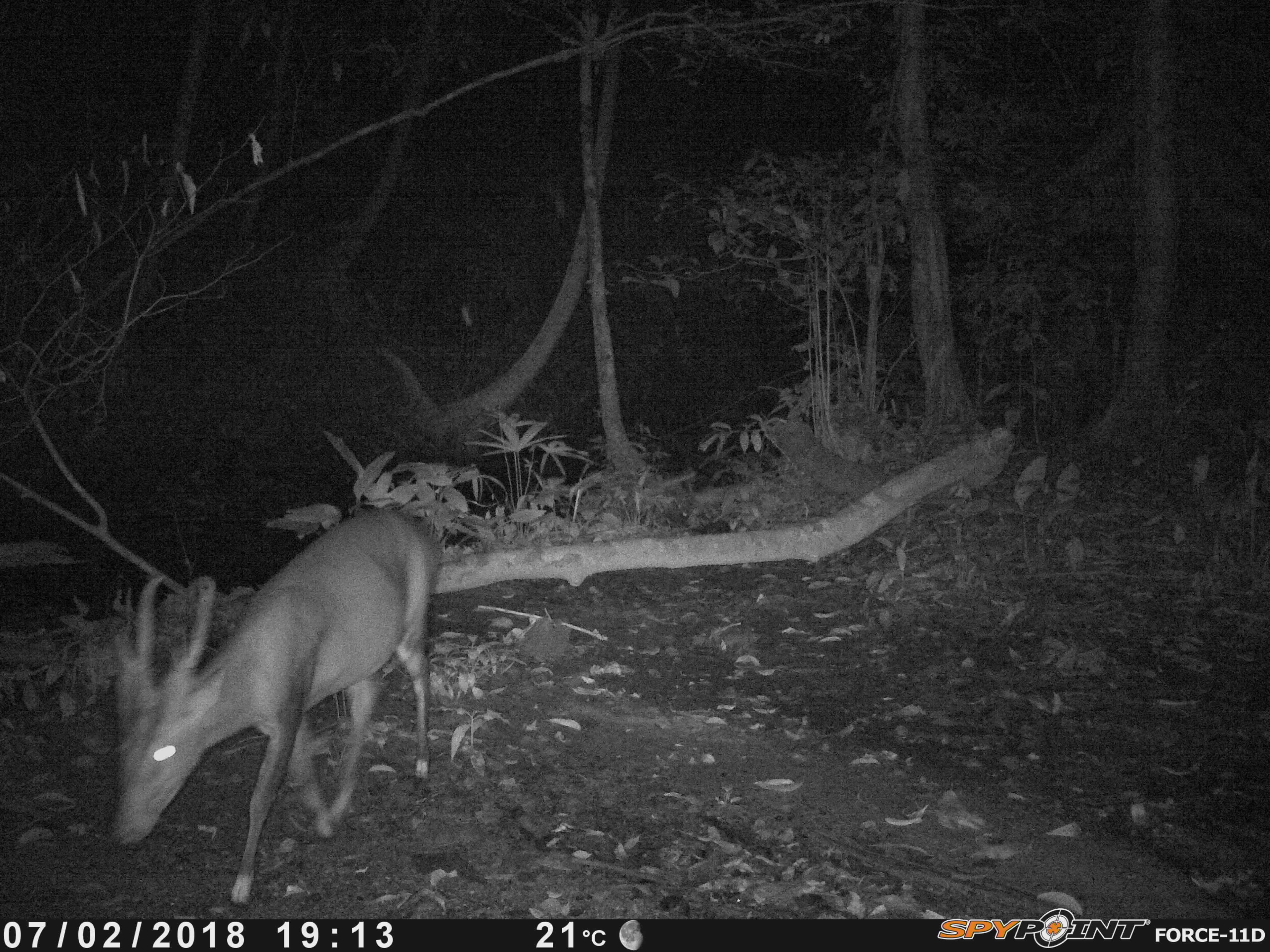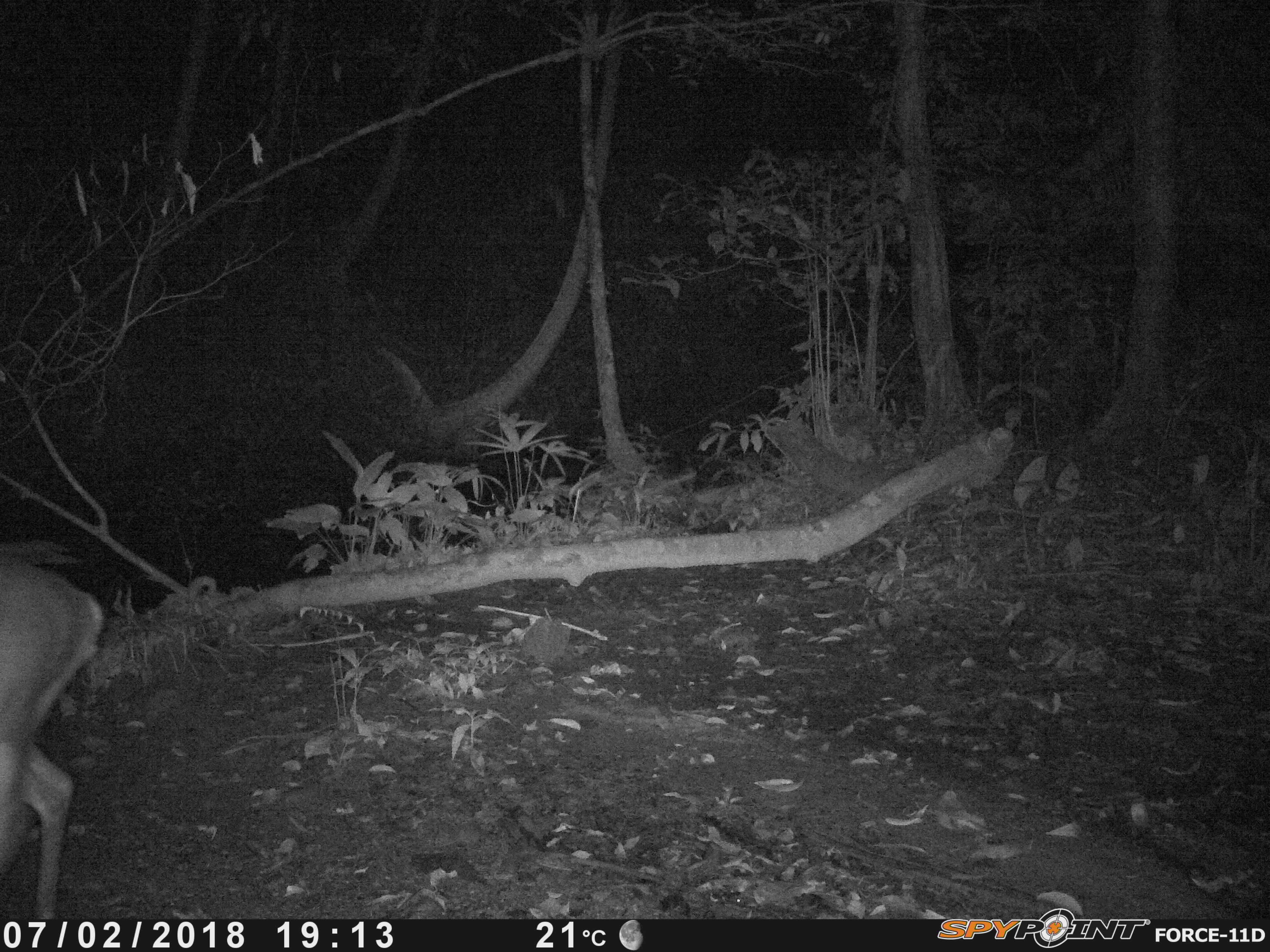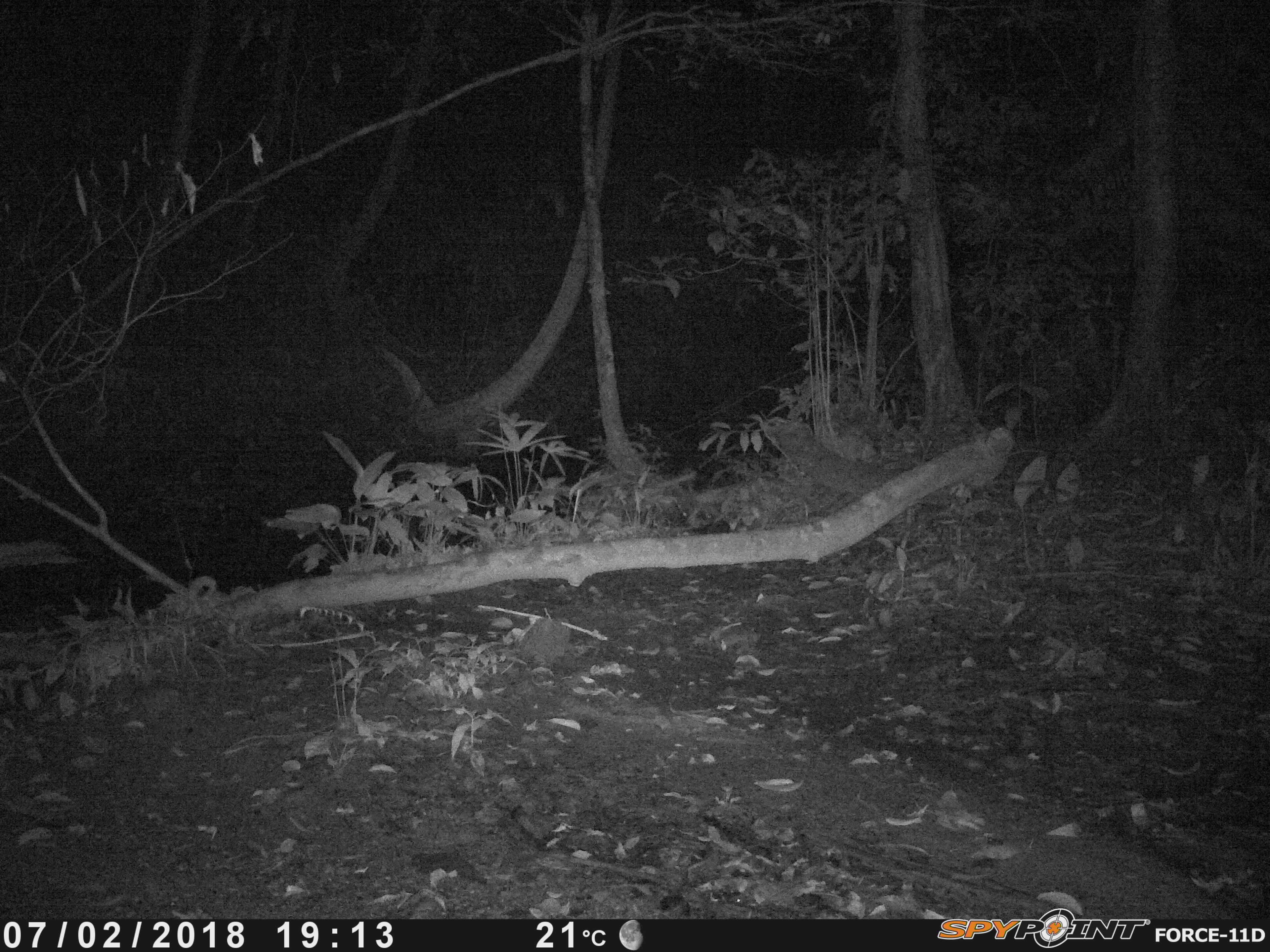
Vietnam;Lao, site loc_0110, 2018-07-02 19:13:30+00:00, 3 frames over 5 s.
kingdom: Animalia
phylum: Chordata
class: Mammalia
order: Artiodactyla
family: Cervidae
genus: Muntiacus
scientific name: Muntiacus vuquangensis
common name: large-antlered muntjac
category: large antlered muntjac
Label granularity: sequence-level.